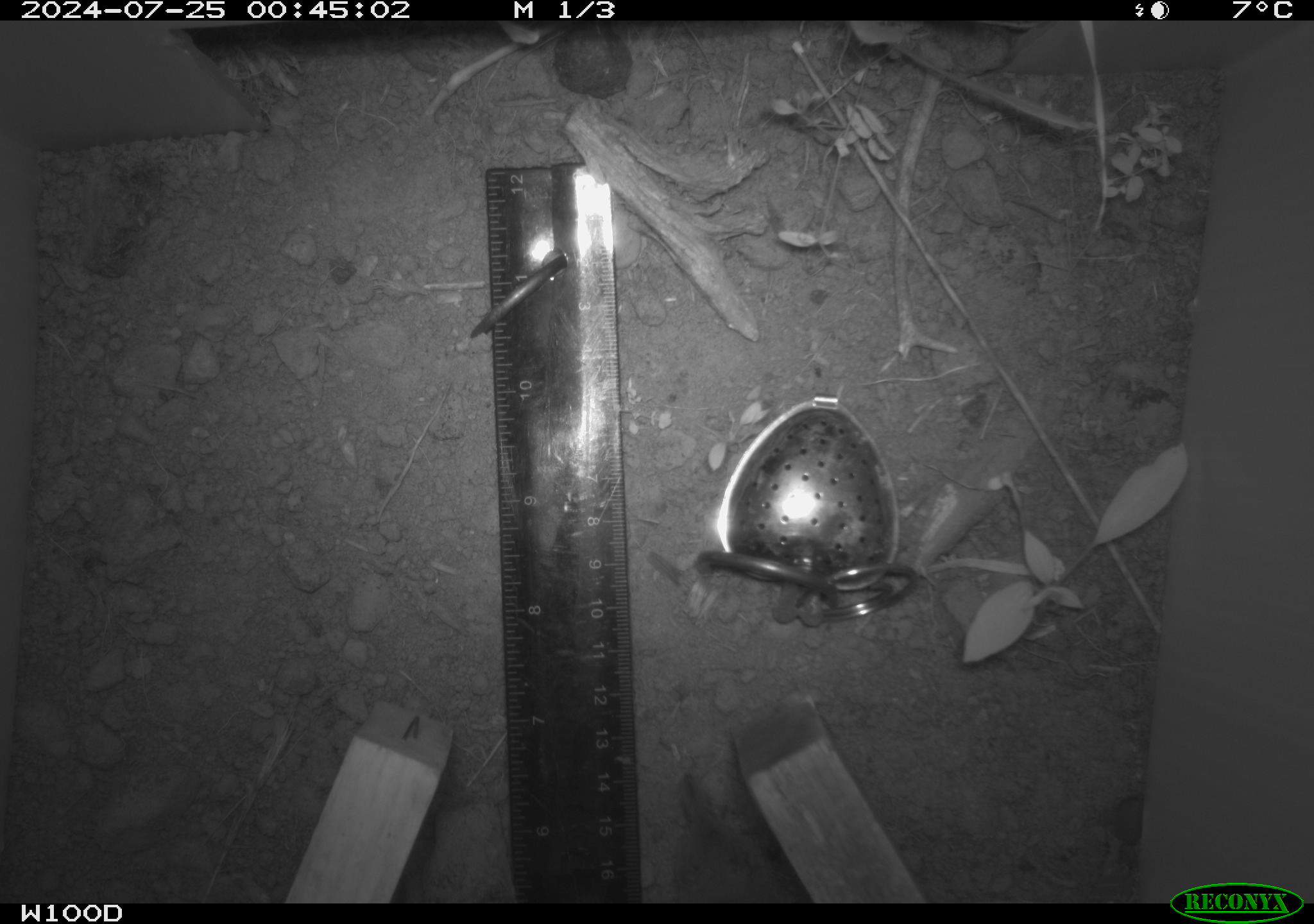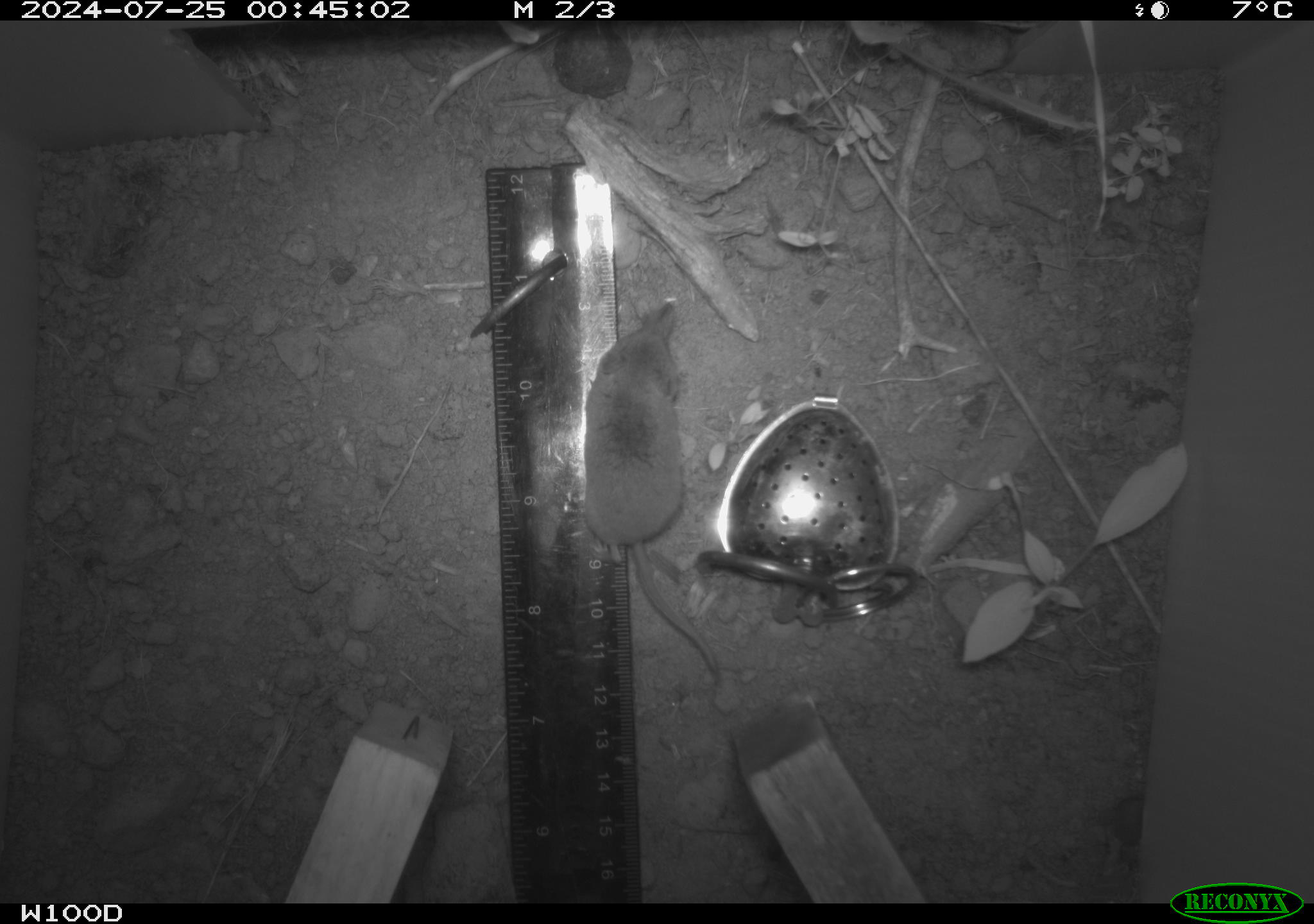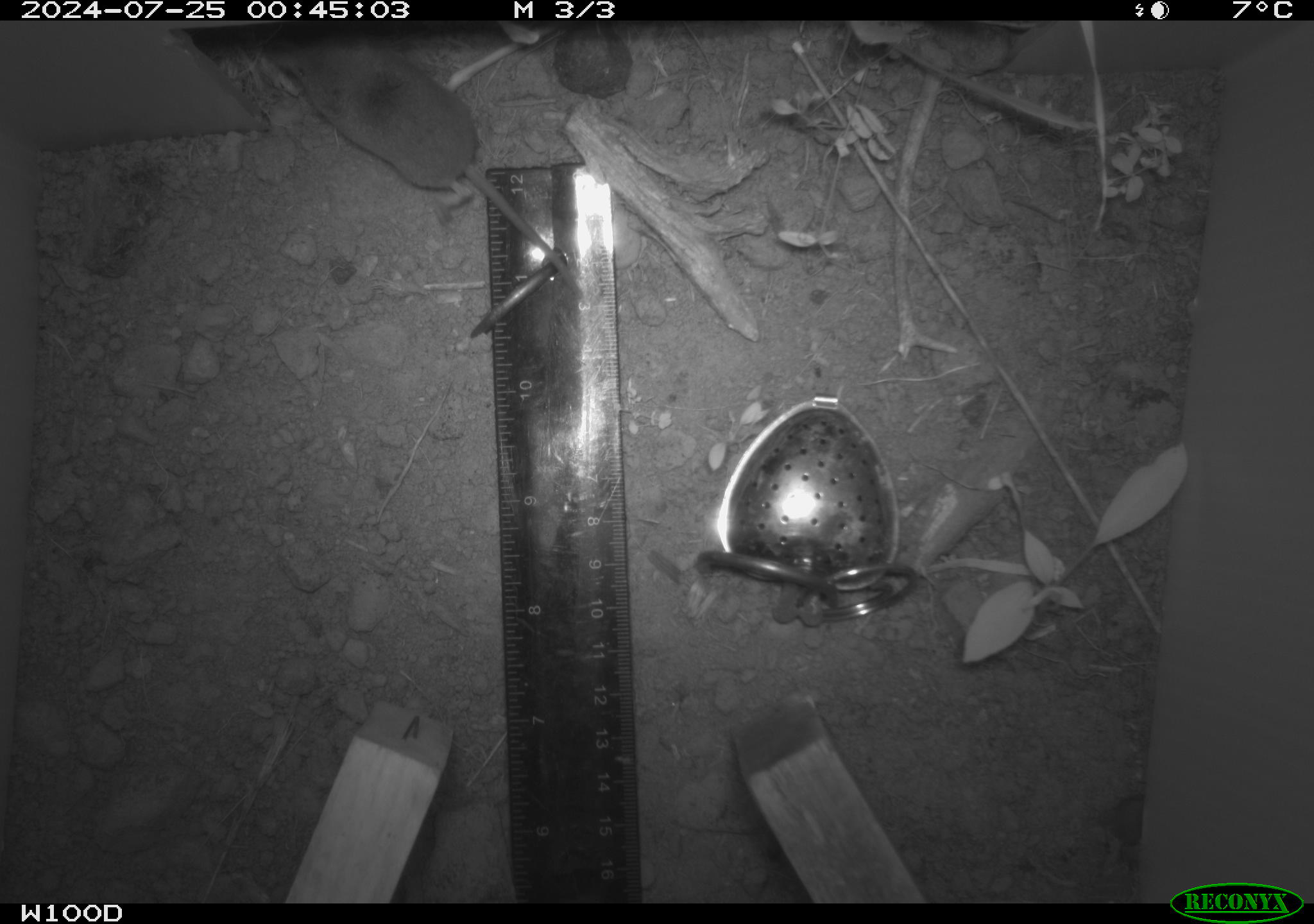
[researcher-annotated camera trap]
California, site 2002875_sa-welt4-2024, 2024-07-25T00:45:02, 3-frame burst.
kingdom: Animalia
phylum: Chordata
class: Mammalia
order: Eulipotyphla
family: Soricidae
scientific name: Soricidae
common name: shrews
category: soricidae family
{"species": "soricidae family (shrews) (Soricidae)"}